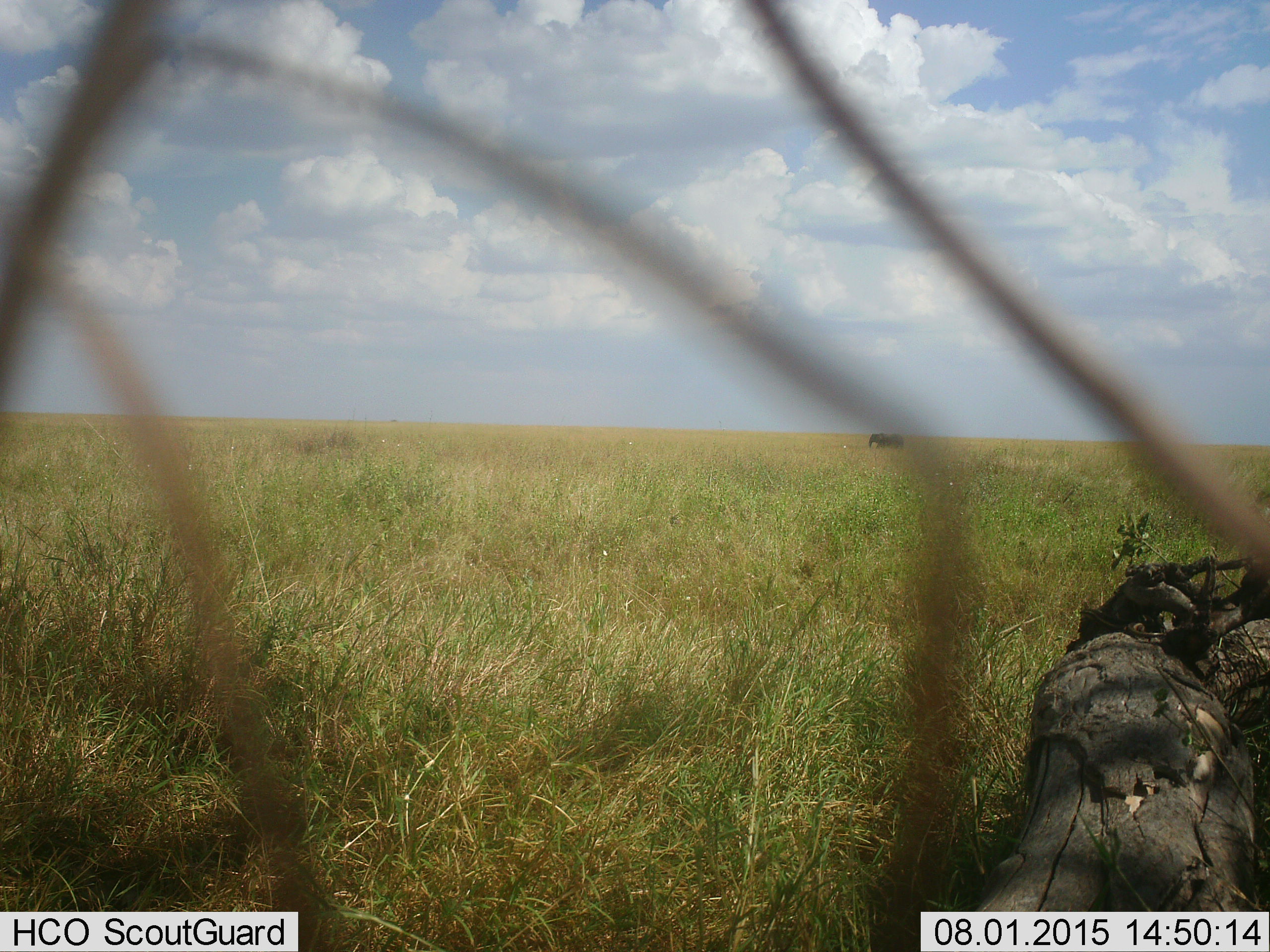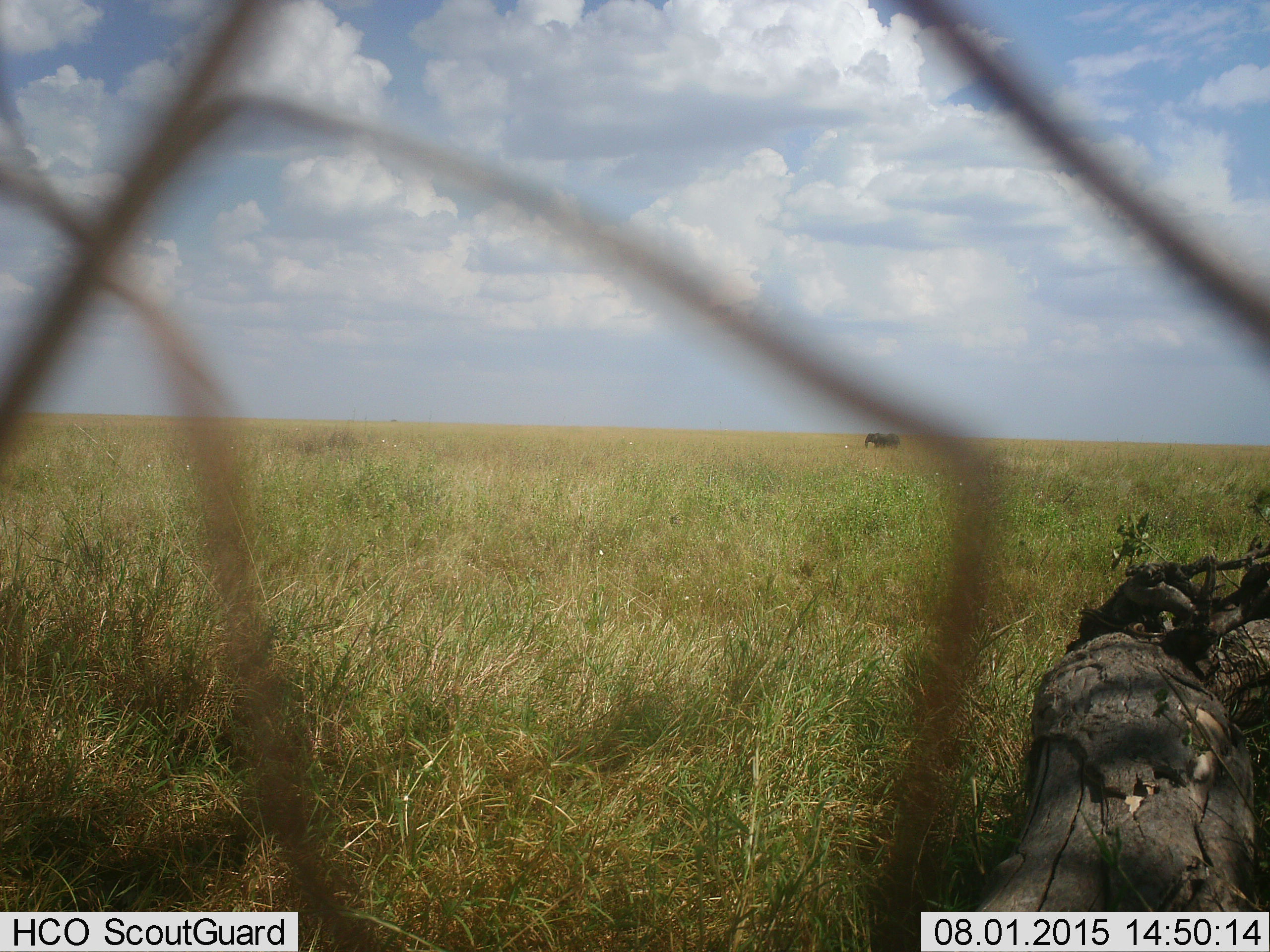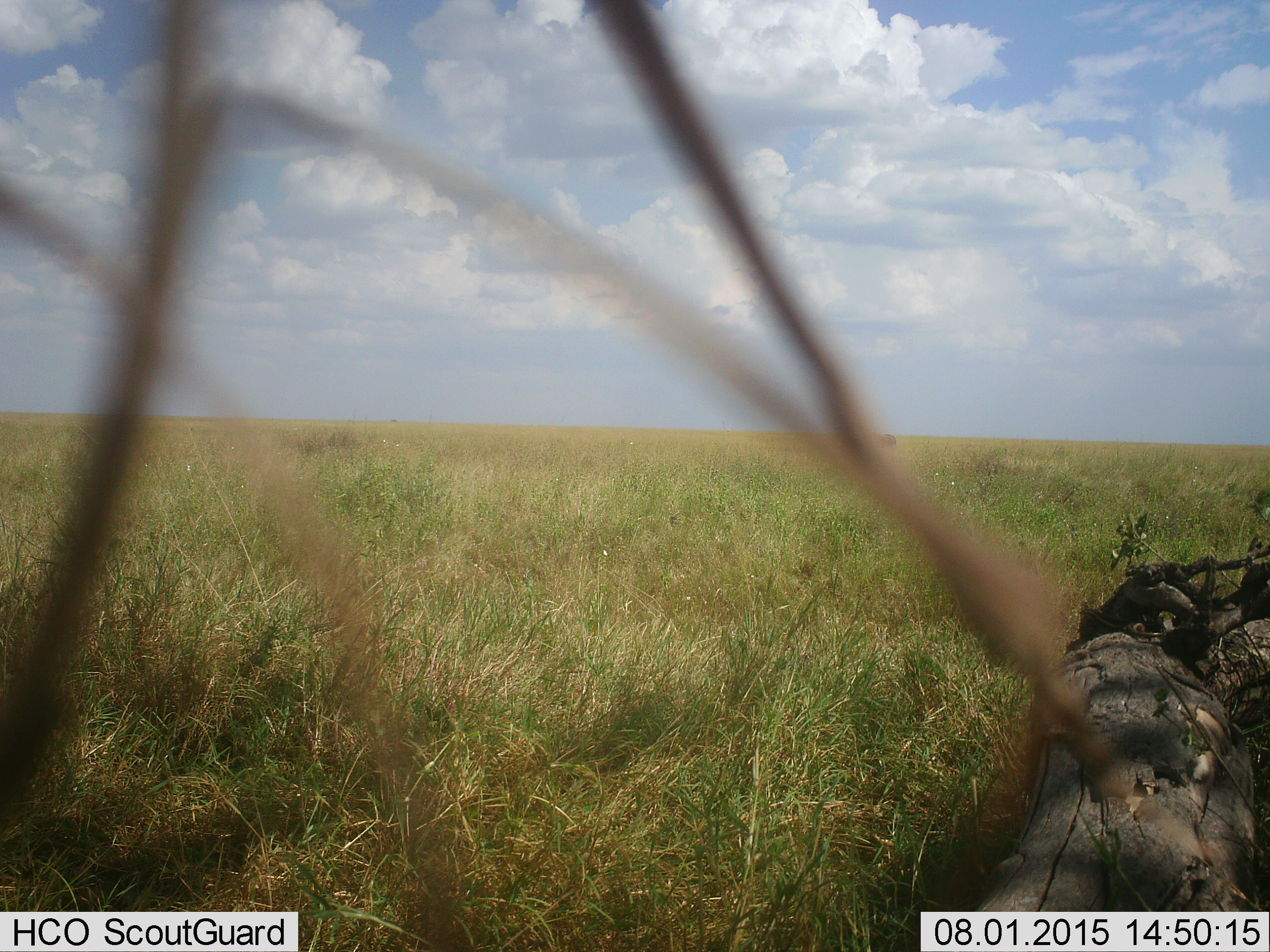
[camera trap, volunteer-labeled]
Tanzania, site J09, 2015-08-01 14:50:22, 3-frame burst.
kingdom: Animalia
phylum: Chordata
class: Mammalia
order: Proboscidea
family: Elephantidae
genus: Loxodonta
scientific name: Loxodonta africana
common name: african bush elephant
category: elephant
Elephant (african bush elephant) (Loxodonta africana), count 1. Behavior (volunteer vote fractions): standing 0%, resting 0%, moving 100%, interacting 0%. Young present (vote fraction): 0%. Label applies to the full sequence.